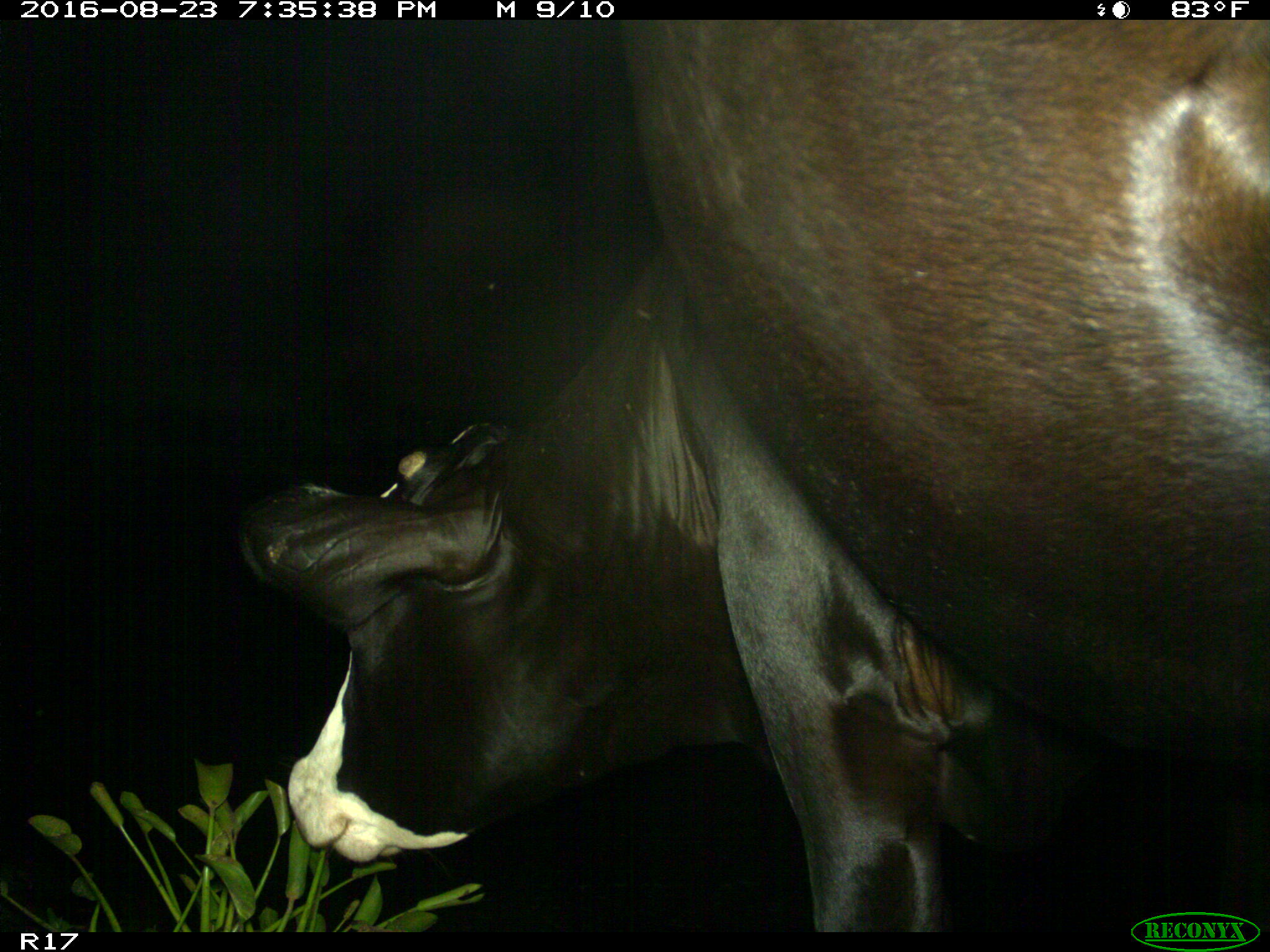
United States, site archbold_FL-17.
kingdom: Animalia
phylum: Chordata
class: Mammalia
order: Artiodactyla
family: Bovidae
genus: Bos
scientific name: Bos taurus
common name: domestic cow